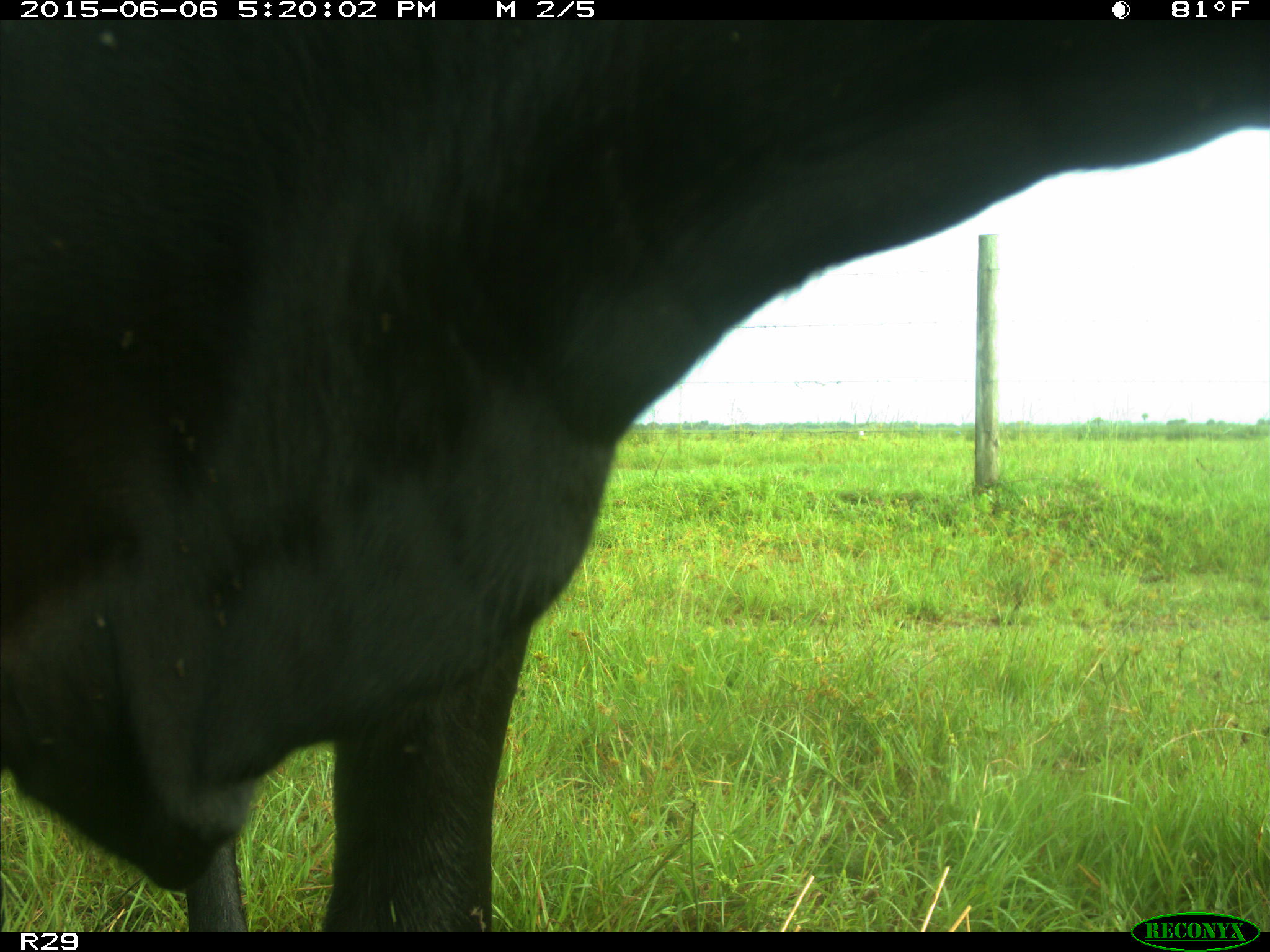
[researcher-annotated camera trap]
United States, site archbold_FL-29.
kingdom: Animalia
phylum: Chordata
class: Mammalia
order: Artiodactyla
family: Bovidae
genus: Bos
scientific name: Bos taurus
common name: domestic cow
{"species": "Bos taurus (domestic cow)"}